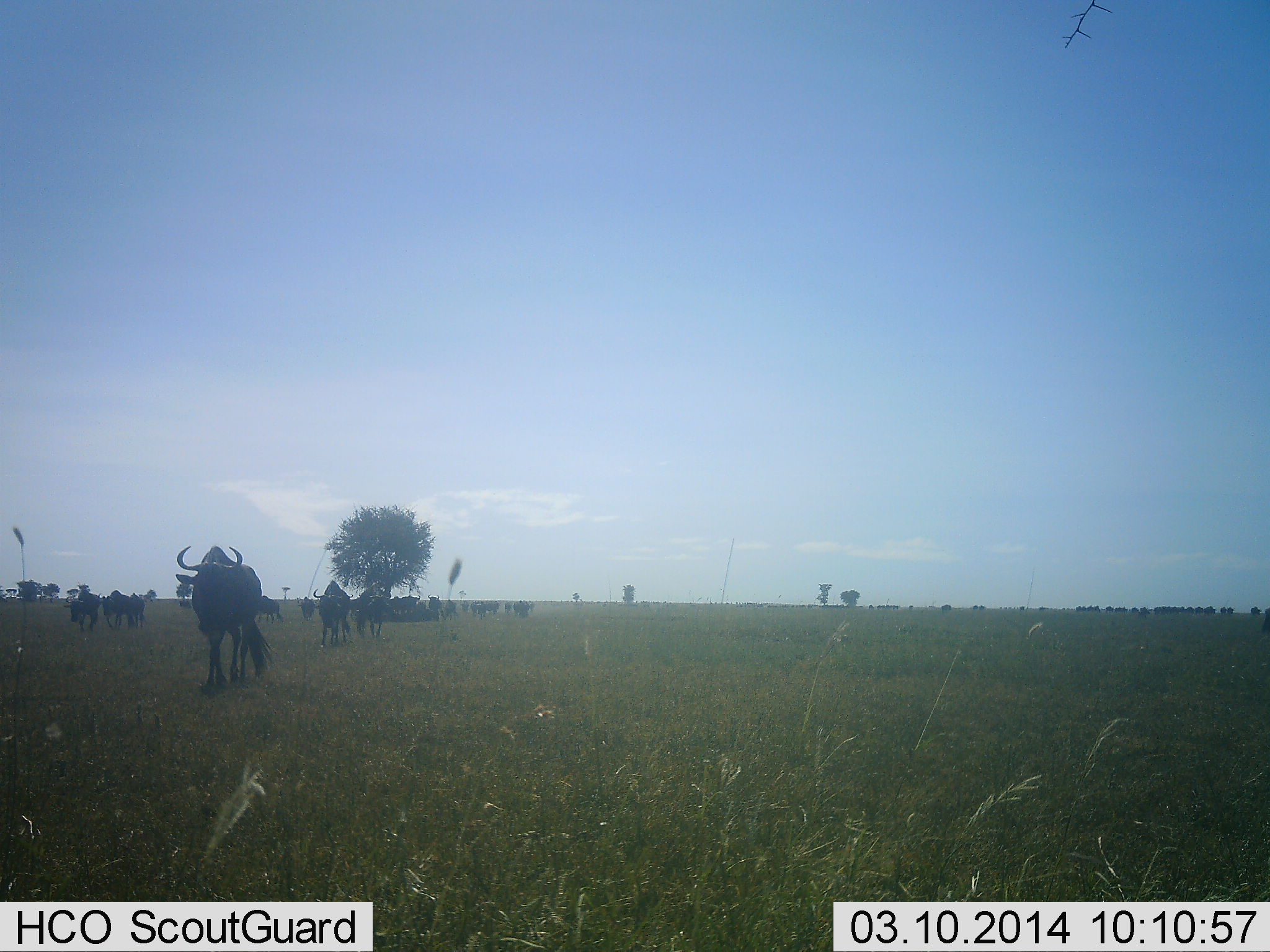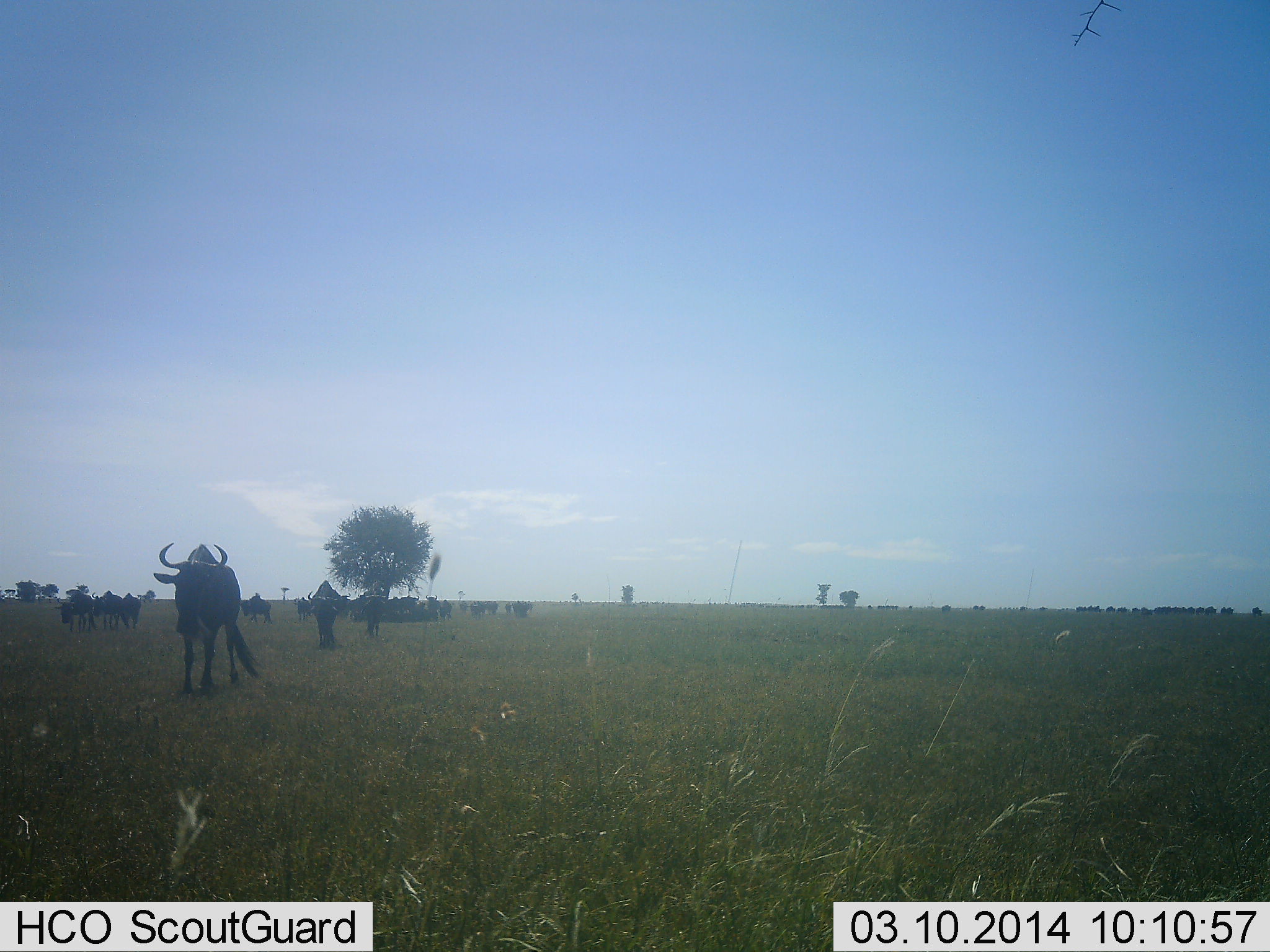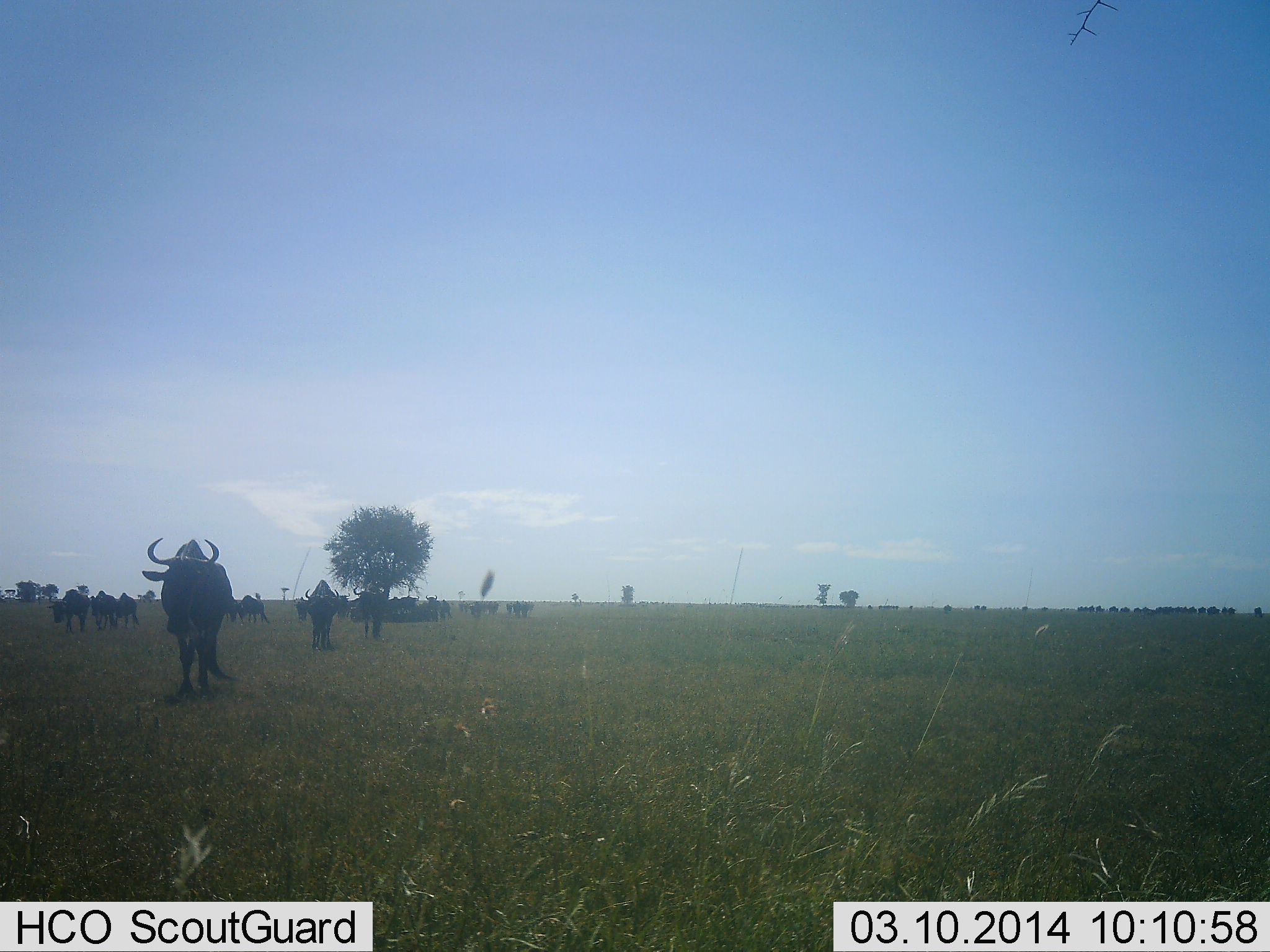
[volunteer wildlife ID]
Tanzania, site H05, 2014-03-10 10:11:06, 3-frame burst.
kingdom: Animalia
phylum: Chordata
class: Mammalia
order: Artiodactyla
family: Bovidae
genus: Connochaetes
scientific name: Connochaetes taurinus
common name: blue wildebeest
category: wildebeest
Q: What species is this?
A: Wildebeest (blue wildebeest) (Connochaetes taurinus).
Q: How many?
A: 11-50.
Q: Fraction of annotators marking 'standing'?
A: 20%.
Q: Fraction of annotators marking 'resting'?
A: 4%.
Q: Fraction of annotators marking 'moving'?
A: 93%.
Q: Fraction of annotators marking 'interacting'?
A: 6%.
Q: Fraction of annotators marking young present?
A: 2%.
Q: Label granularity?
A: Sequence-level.